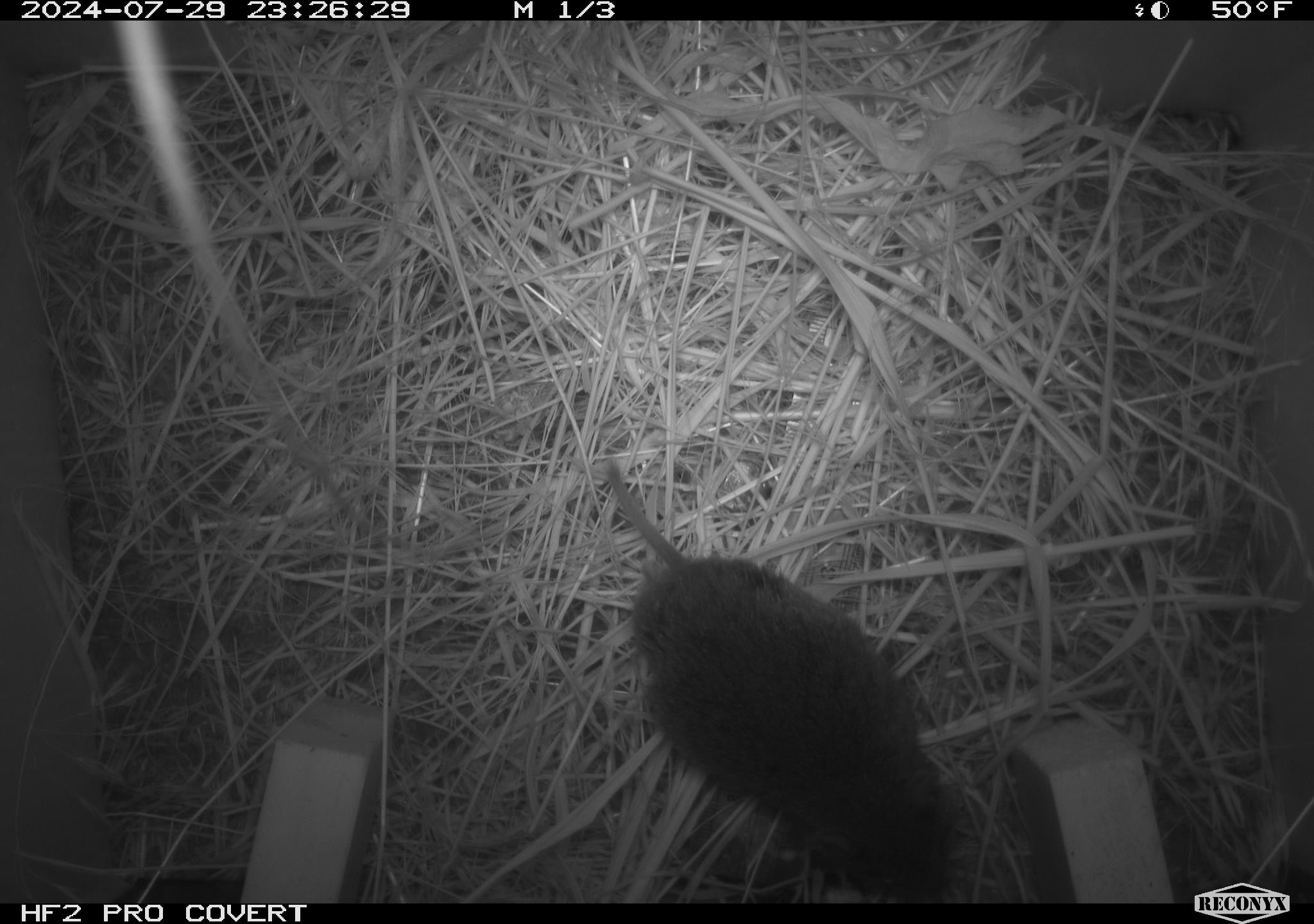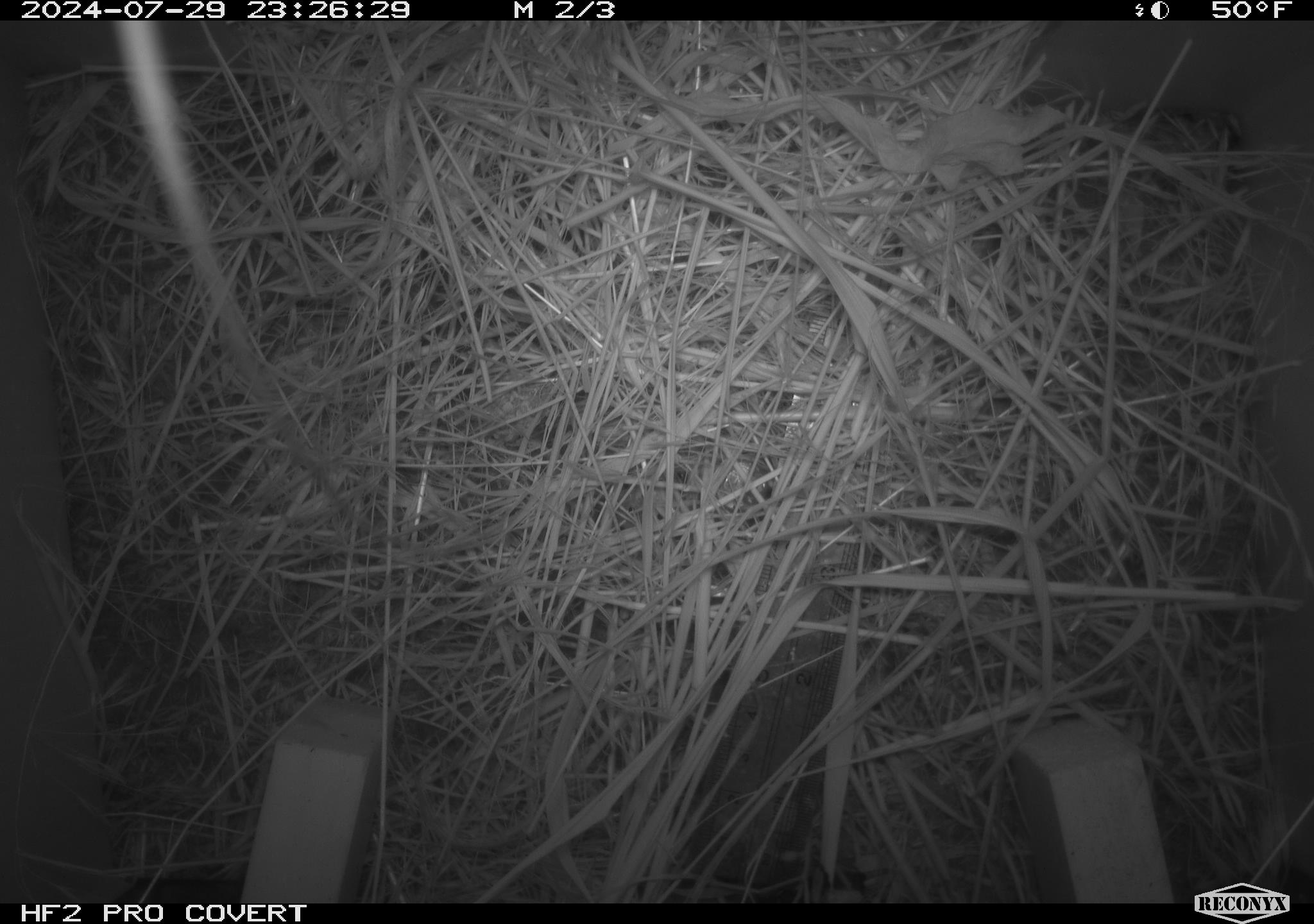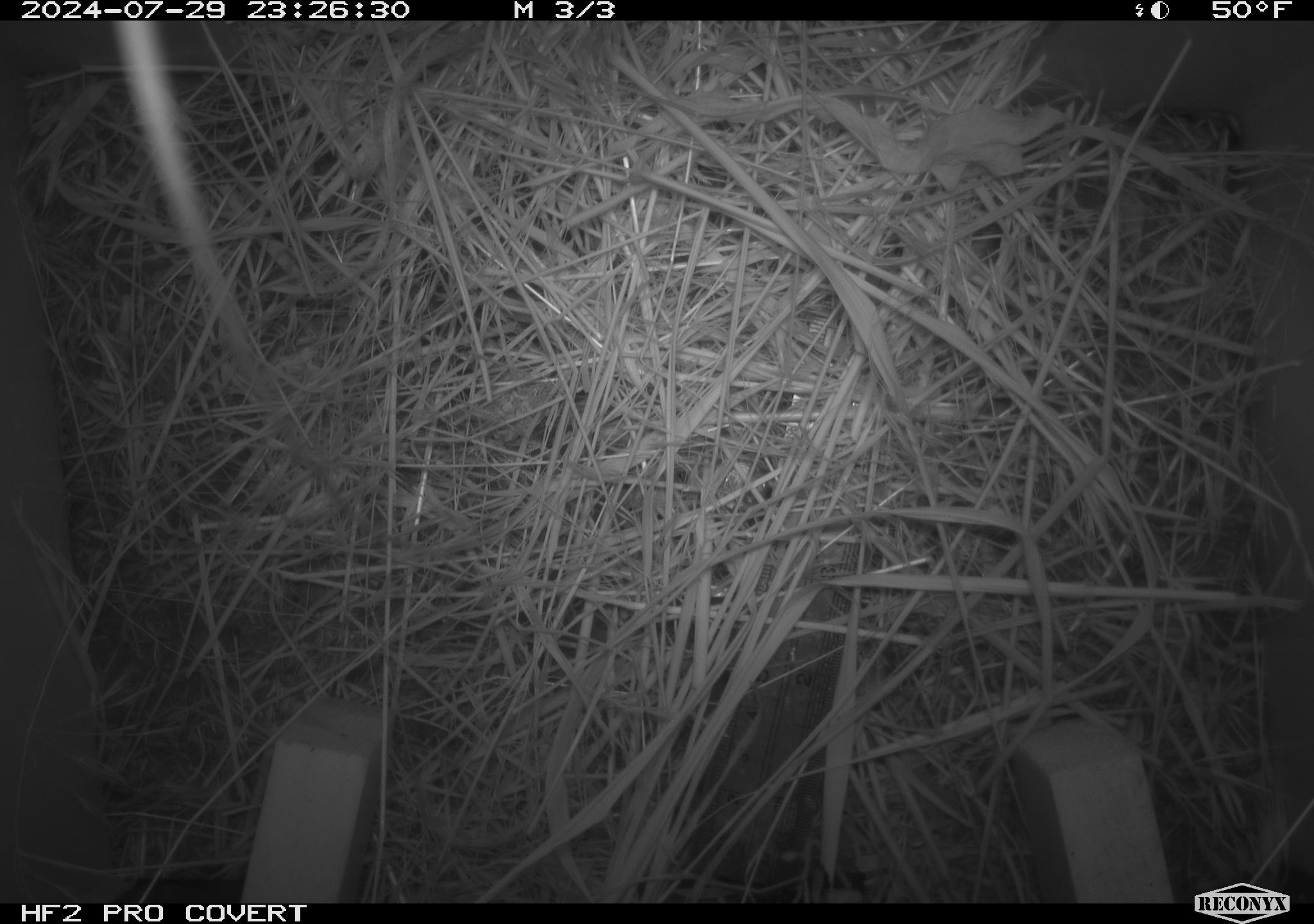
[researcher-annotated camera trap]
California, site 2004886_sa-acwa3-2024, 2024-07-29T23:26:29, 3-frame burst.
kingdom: Animalia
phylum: Chordata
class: Mammalia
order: Rodentia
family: Cricetidae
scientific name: Arvicolinae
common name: voles, lemmings, and muskrats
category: arvicolinae subfamily